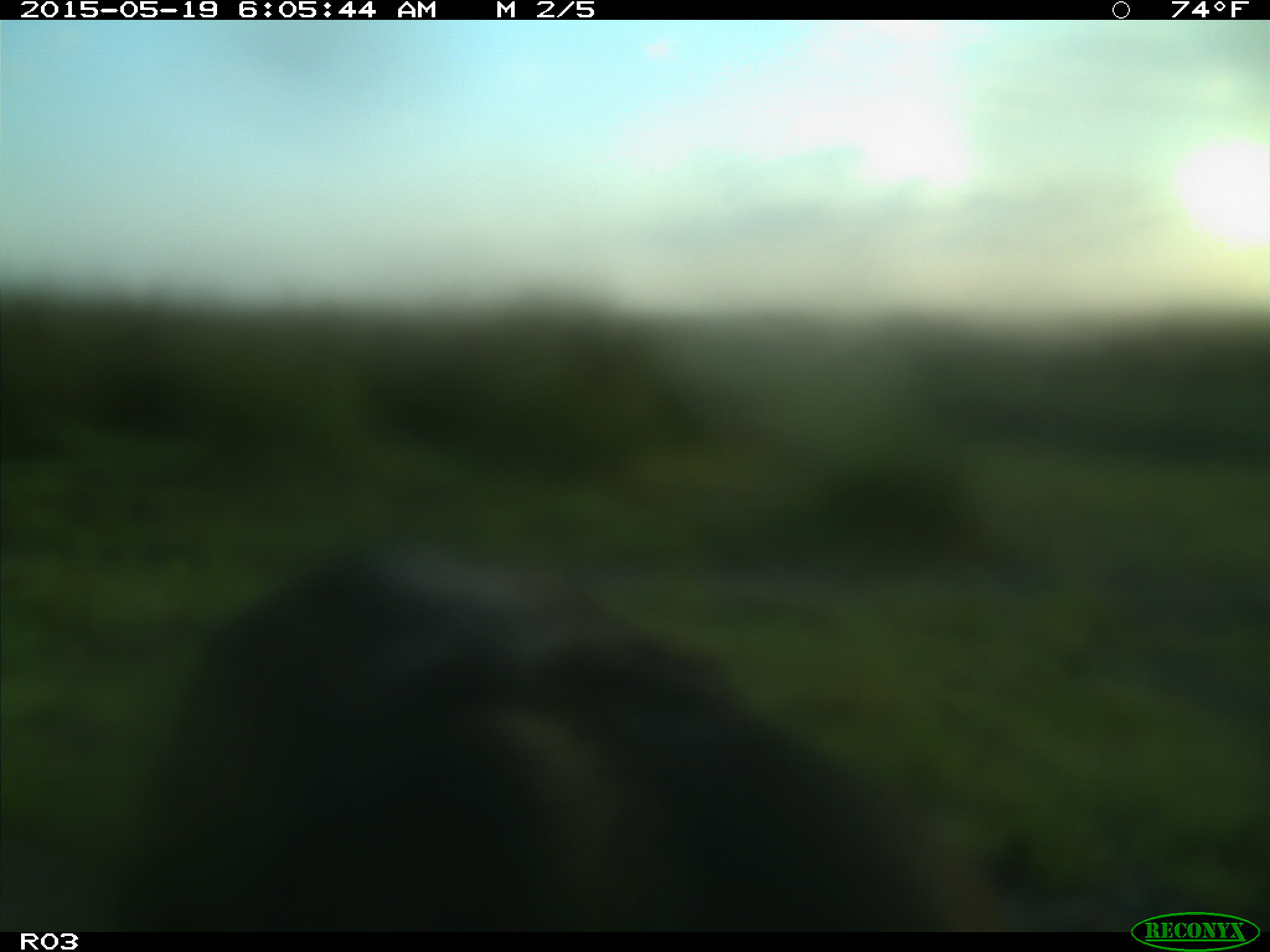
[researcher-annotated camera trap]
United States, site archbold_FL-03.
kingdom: Animalia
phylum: Chordata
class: Mammalia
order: Artiodactyla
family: Bovidae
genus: Bos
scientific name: Bos taurus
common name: domestic cow